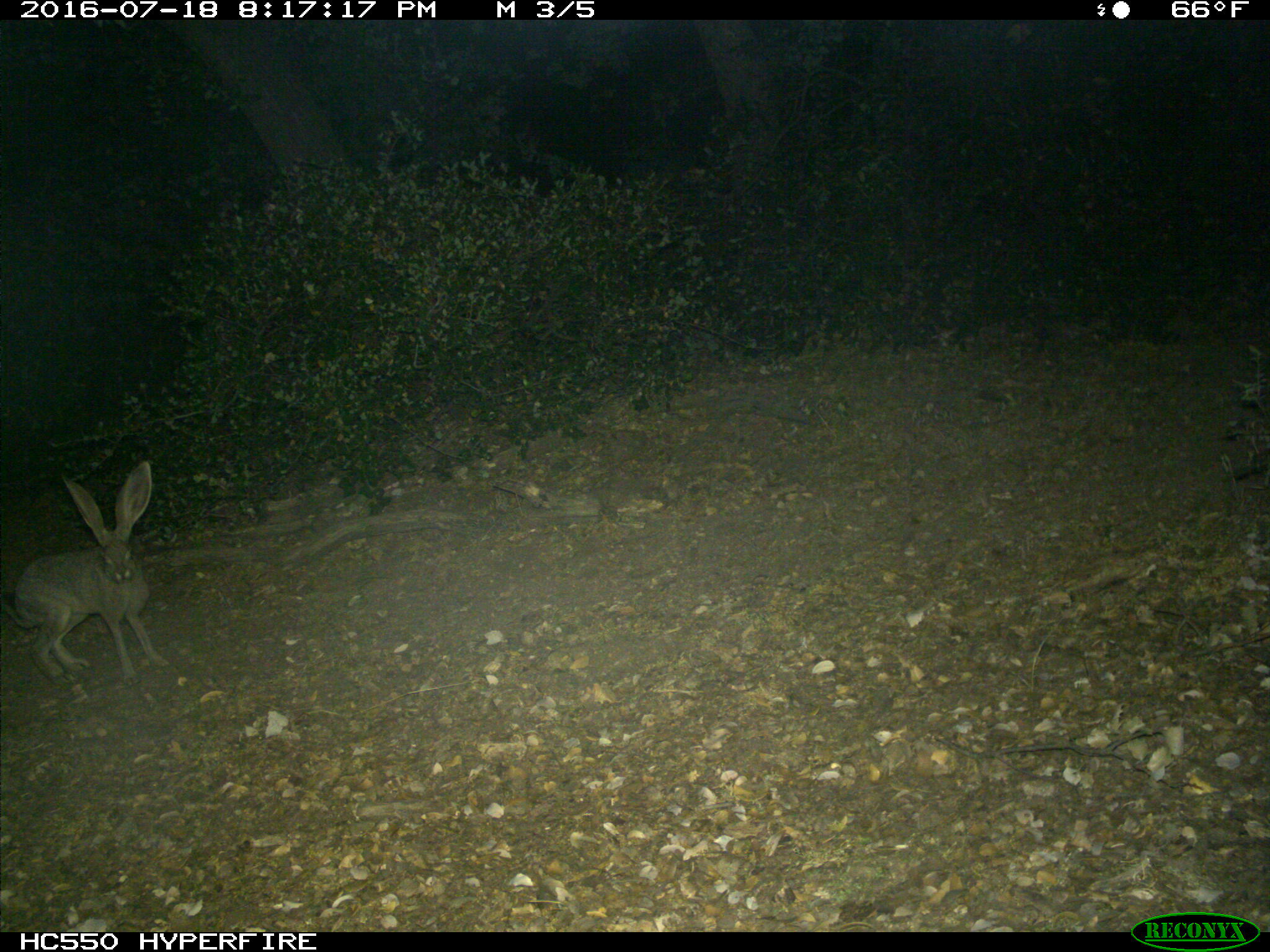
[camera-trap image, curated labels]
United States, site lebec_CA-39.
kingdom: Animalia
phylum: Chordata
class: Mammalia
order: Lagomorpha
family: Leporidae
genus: Lepus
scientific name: Lepus californicus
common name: black-tailed jackrabbit